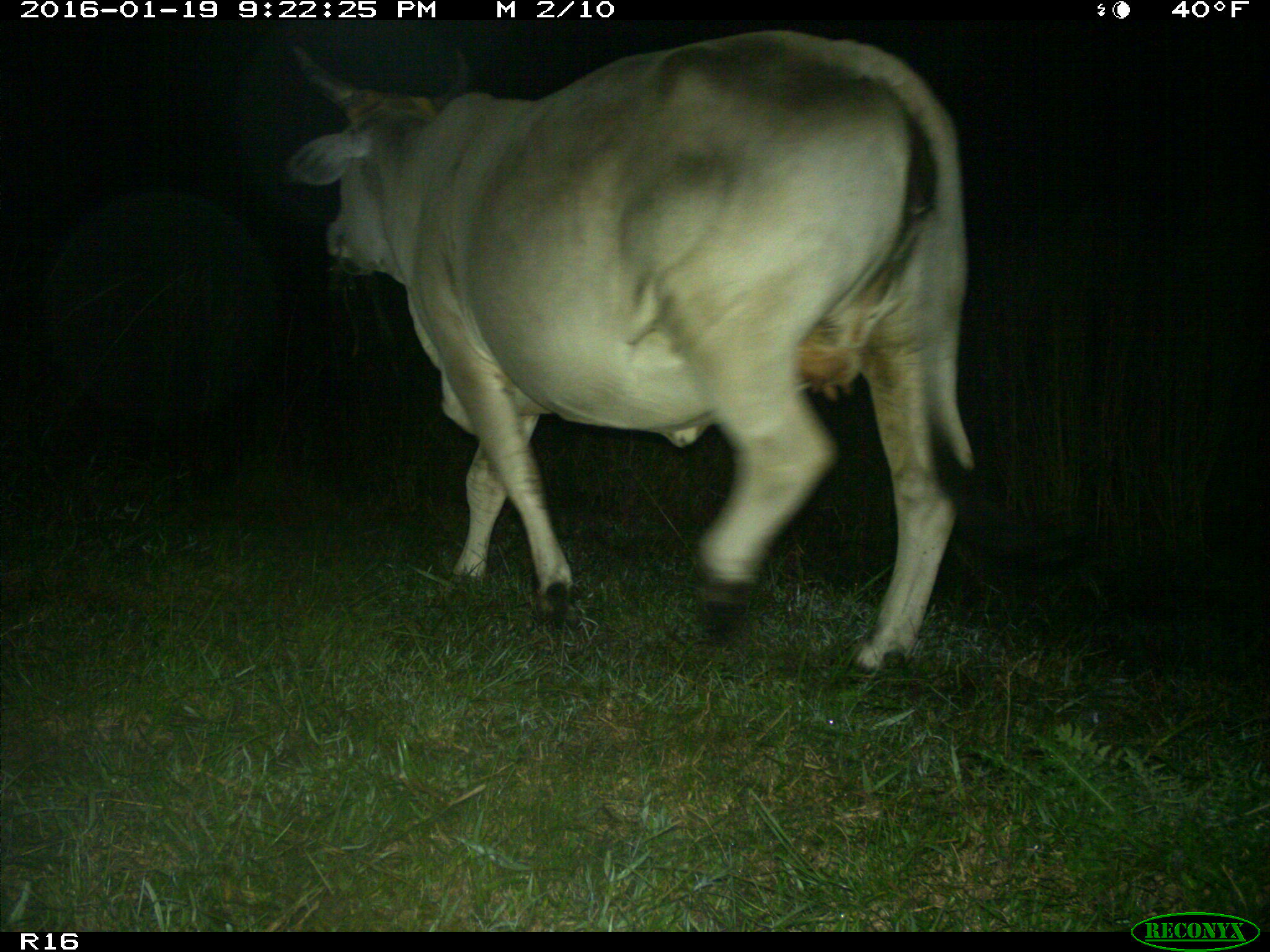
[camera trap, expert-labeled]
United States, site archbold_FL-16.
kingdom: Animalia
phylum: Chordata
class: Mammalia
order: Artiodactyla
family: Bovidae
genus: Bos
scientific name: Bos taurus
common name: domestic cow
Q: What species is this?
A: Bos taurus (domestic cow).